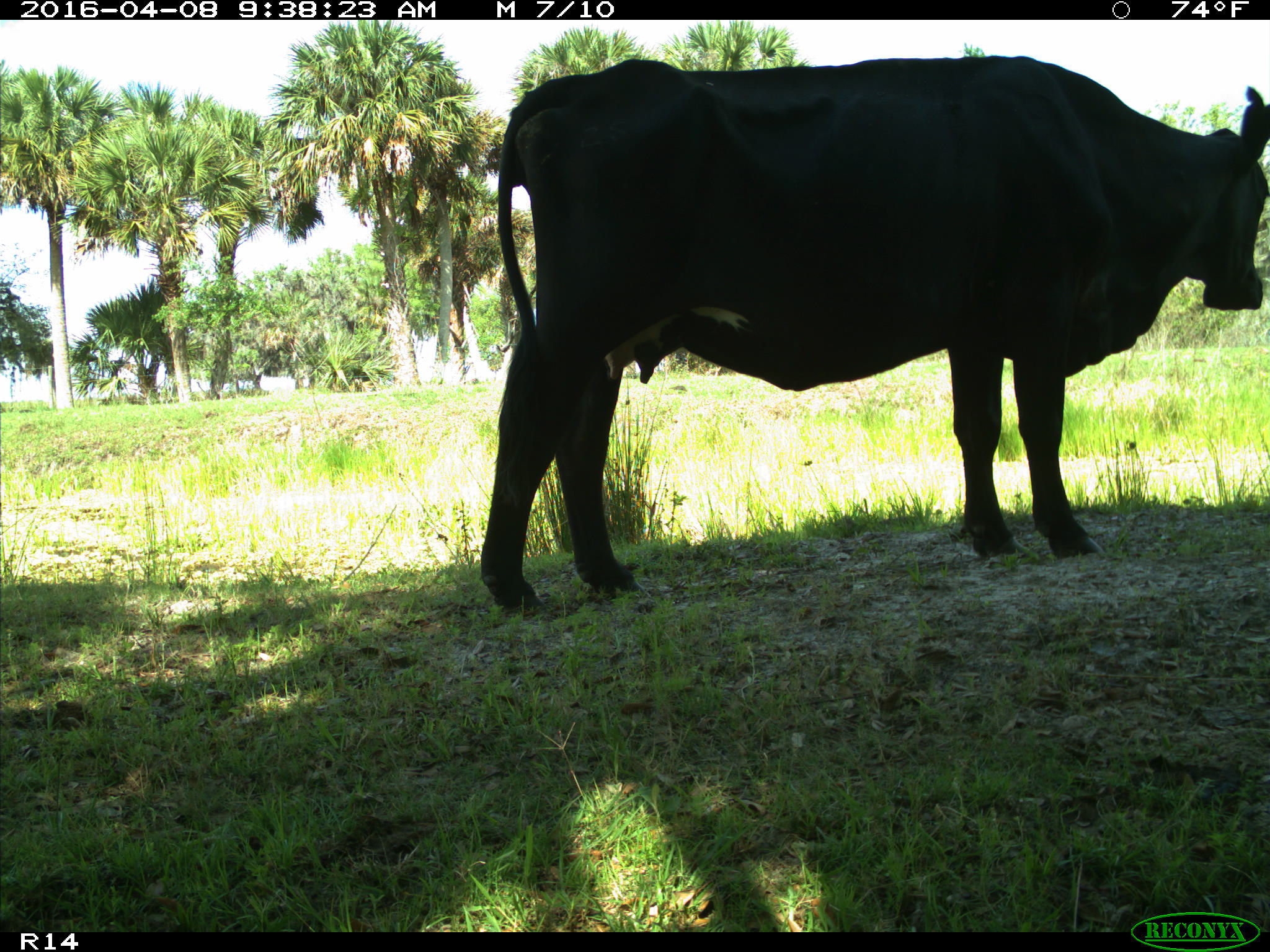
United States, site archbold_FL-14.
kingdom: Animalia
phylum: Chordata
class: Mammalia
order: Artiodactyla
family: Bovidae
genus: Bos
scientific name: Bos taurus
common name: domestic cow